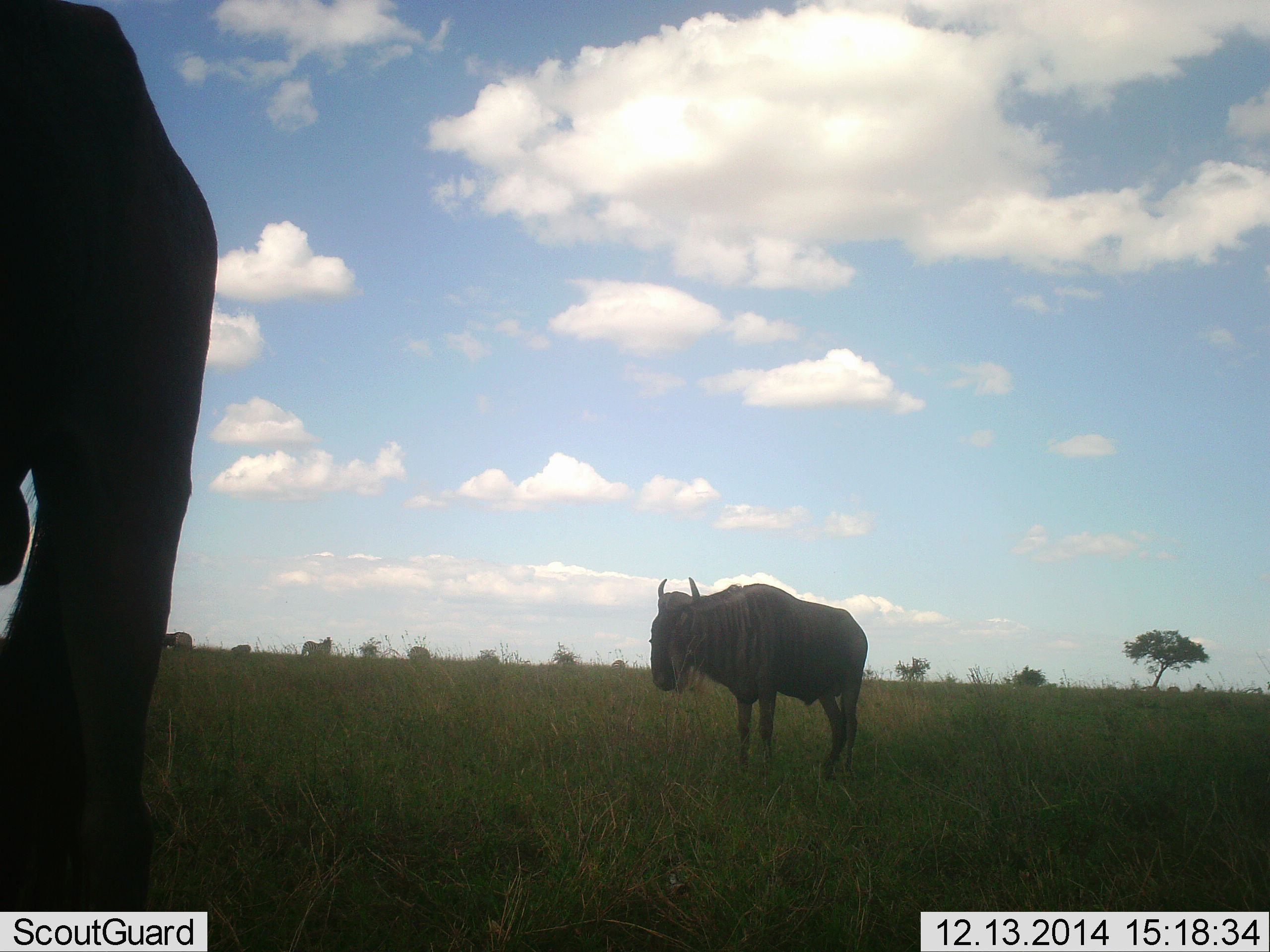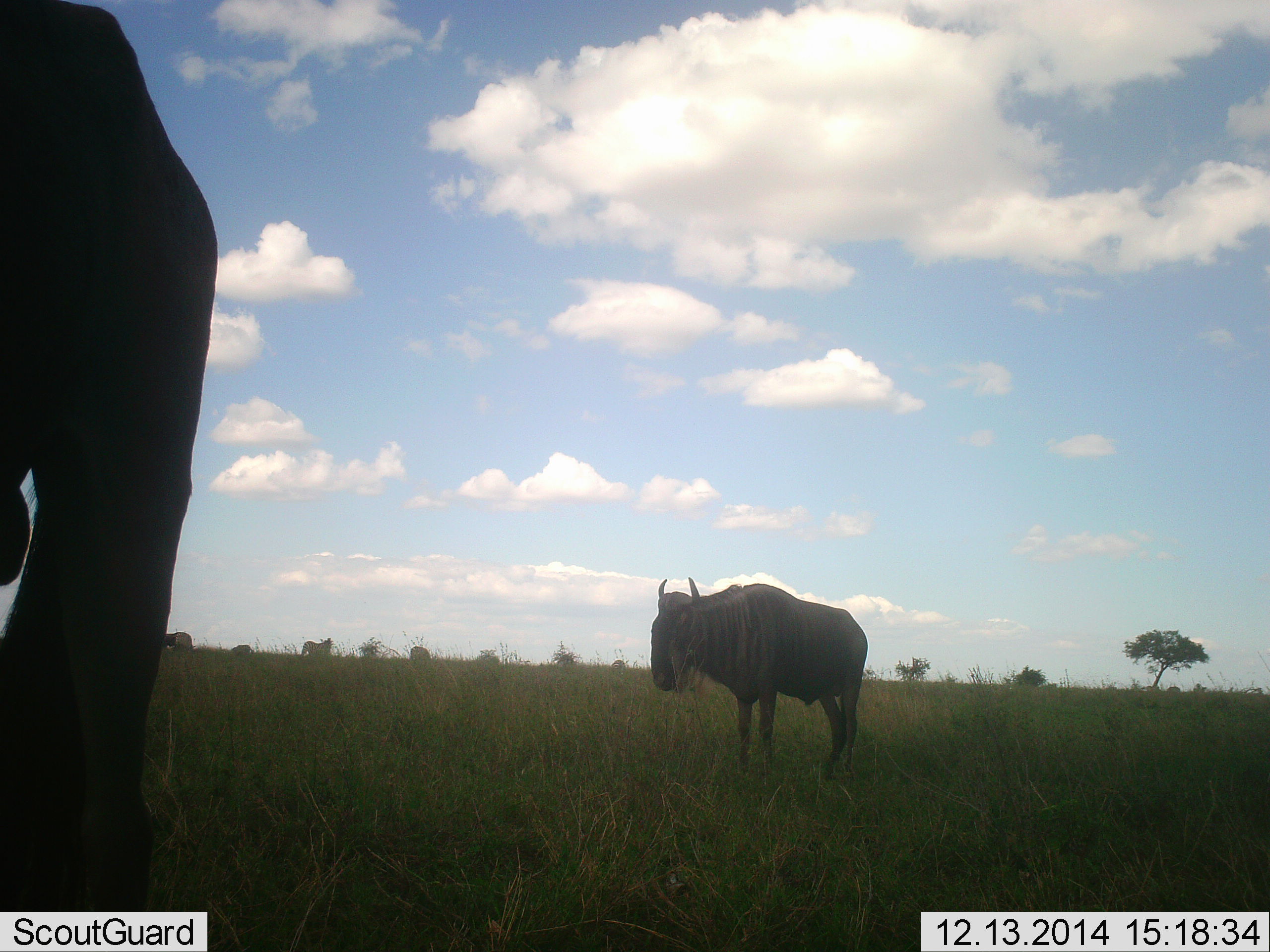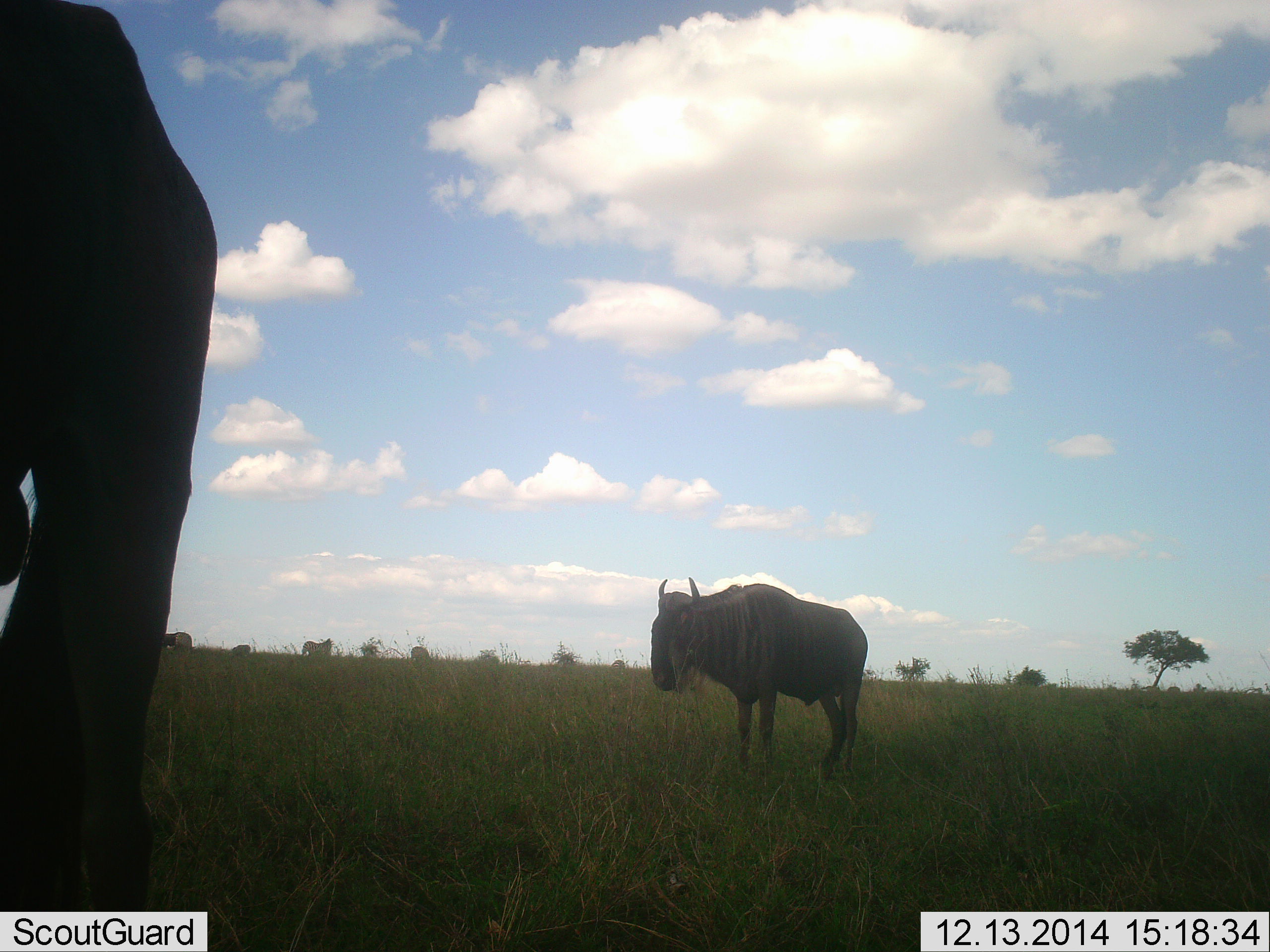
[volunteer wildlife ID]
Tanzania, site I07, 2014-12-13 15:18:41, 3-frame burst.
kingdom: Animalia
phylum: Chordata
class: Mammalia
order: Artiodactyla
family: Bovidae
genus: Connochaetes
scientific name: Connochaetes taurinus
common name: blue wildebeest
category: wildebeest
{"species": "wildebeest (blue wildebeest) (Connochaetes taurinus)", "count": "2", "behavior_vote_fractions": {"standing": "100%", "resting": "0%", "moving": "0%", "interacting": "0%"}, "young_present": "0%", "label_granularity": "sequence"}